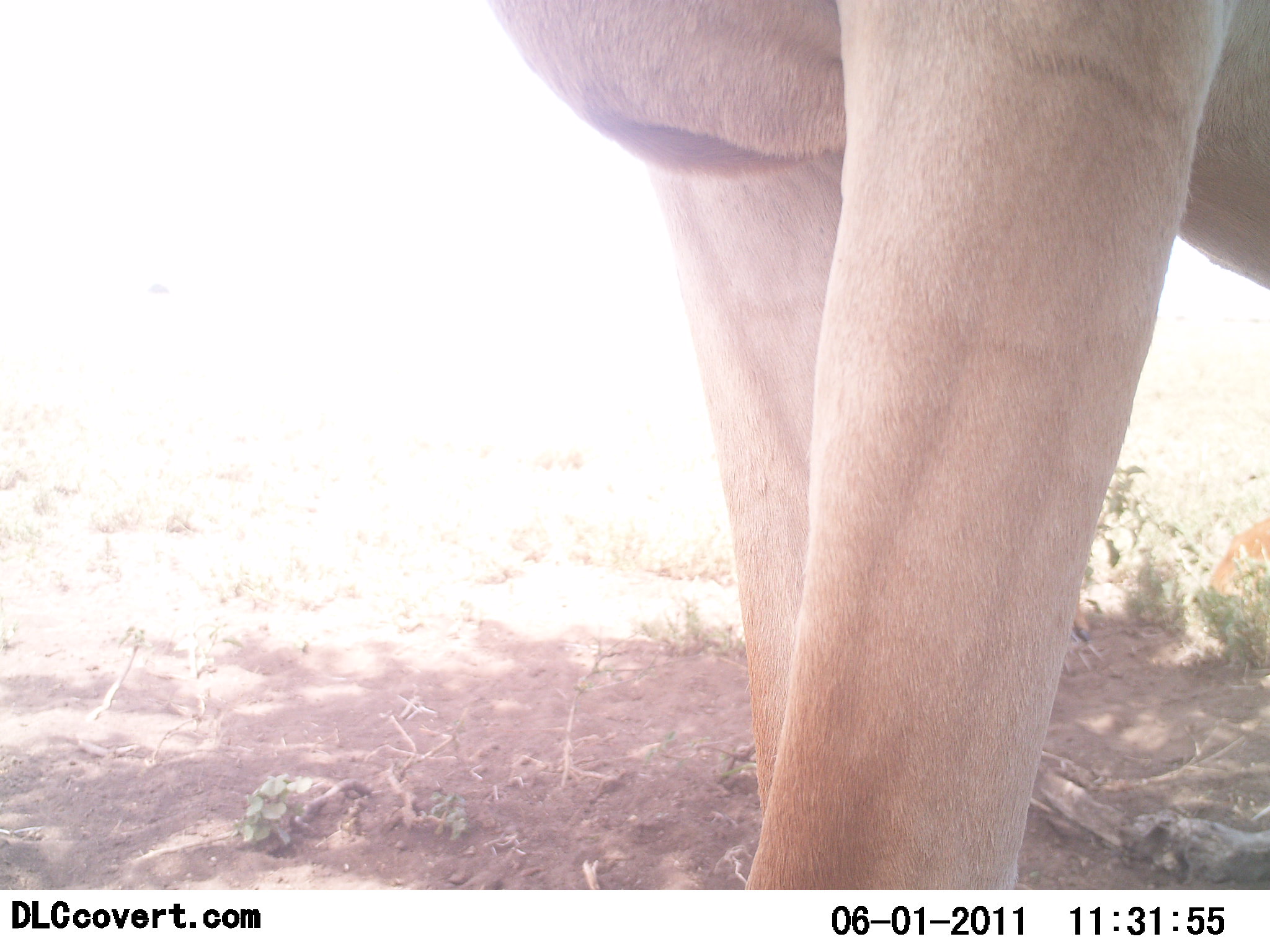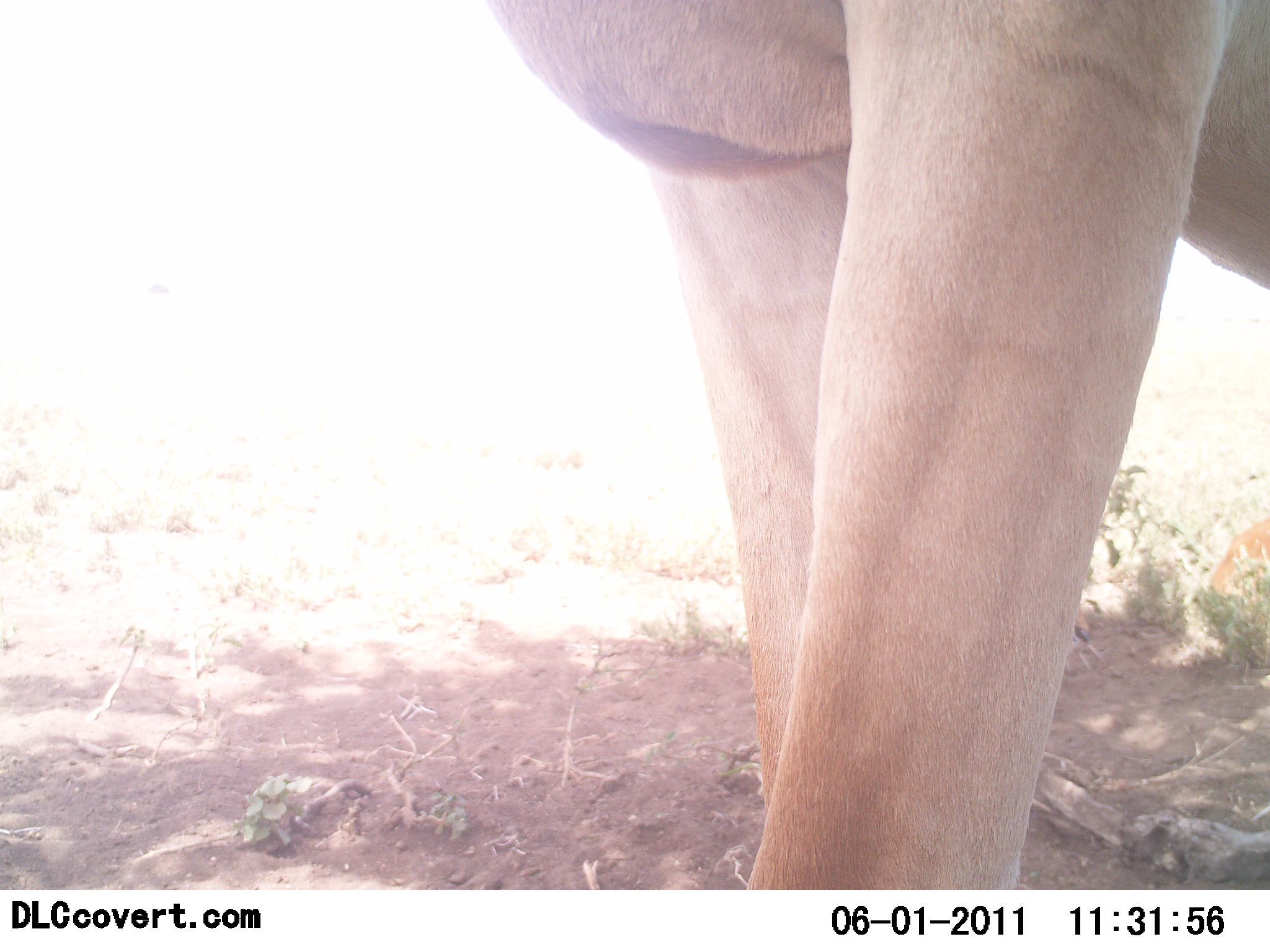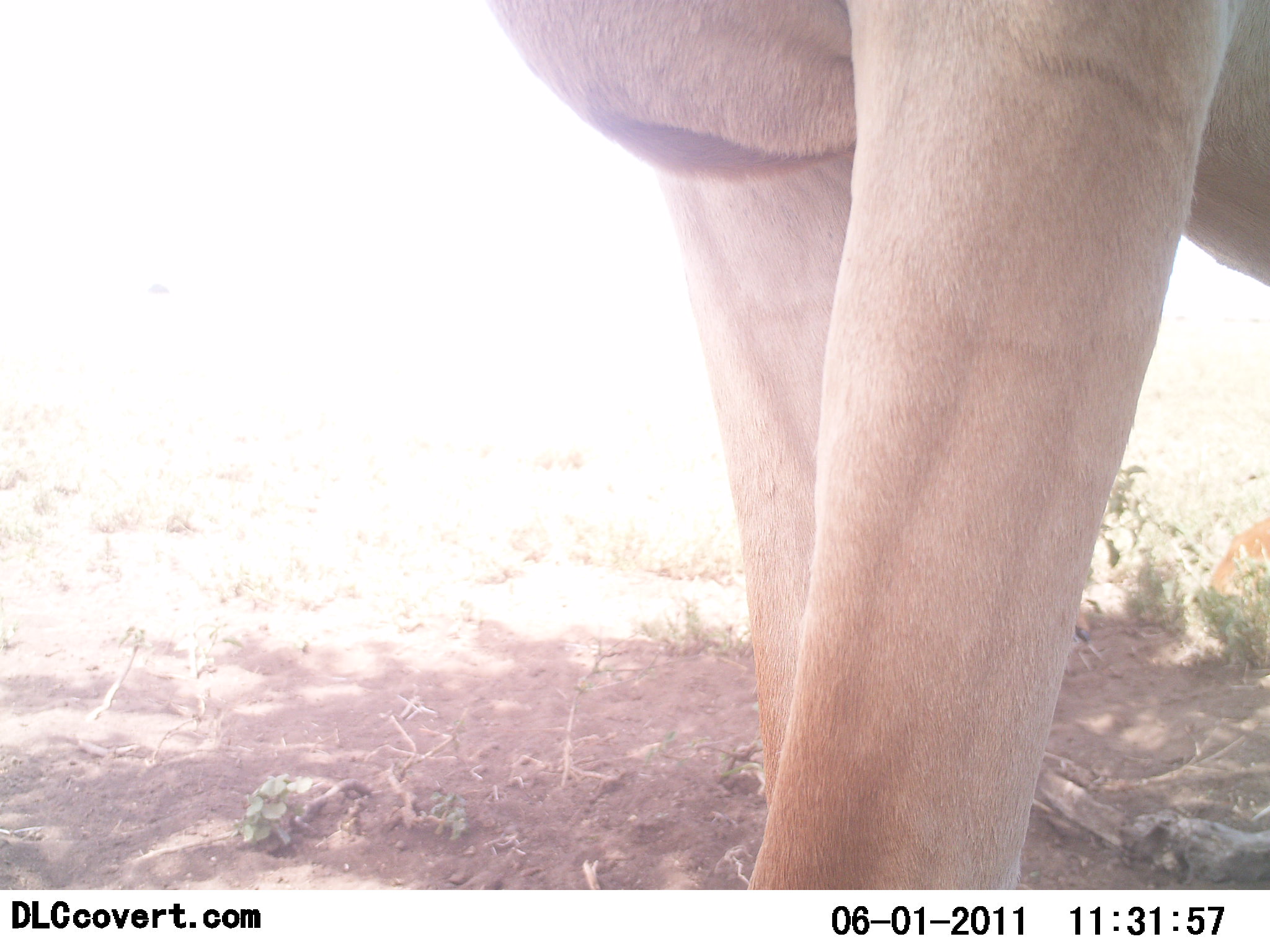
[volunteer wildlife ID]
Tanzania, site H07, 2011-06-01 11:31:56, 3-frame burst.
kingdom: Animalia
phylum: Chordata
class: Mammalia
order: Carnivora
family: Felidae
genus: Panthera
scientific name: Panthera leo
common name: lion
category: lionfemale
Lionfemale (lion) (Panthera leo), count 1. Behavior (volunteer vote fractions): standing 100%, resting 0%, moving 0%, interacting 0%. Young present (vote fraction): 0%. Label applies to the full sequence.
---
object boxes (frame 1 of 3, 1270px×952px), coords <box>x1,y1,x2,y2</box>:
animal: <box>483,0,1270,889</box>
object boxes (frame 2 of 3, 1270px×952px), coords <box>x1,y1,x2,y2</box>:
animal: <box>507,0,1270,889</box>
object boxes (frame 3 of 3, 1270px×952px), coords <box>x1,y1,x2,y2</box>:
animal: <box>485,0,1270,890</box>